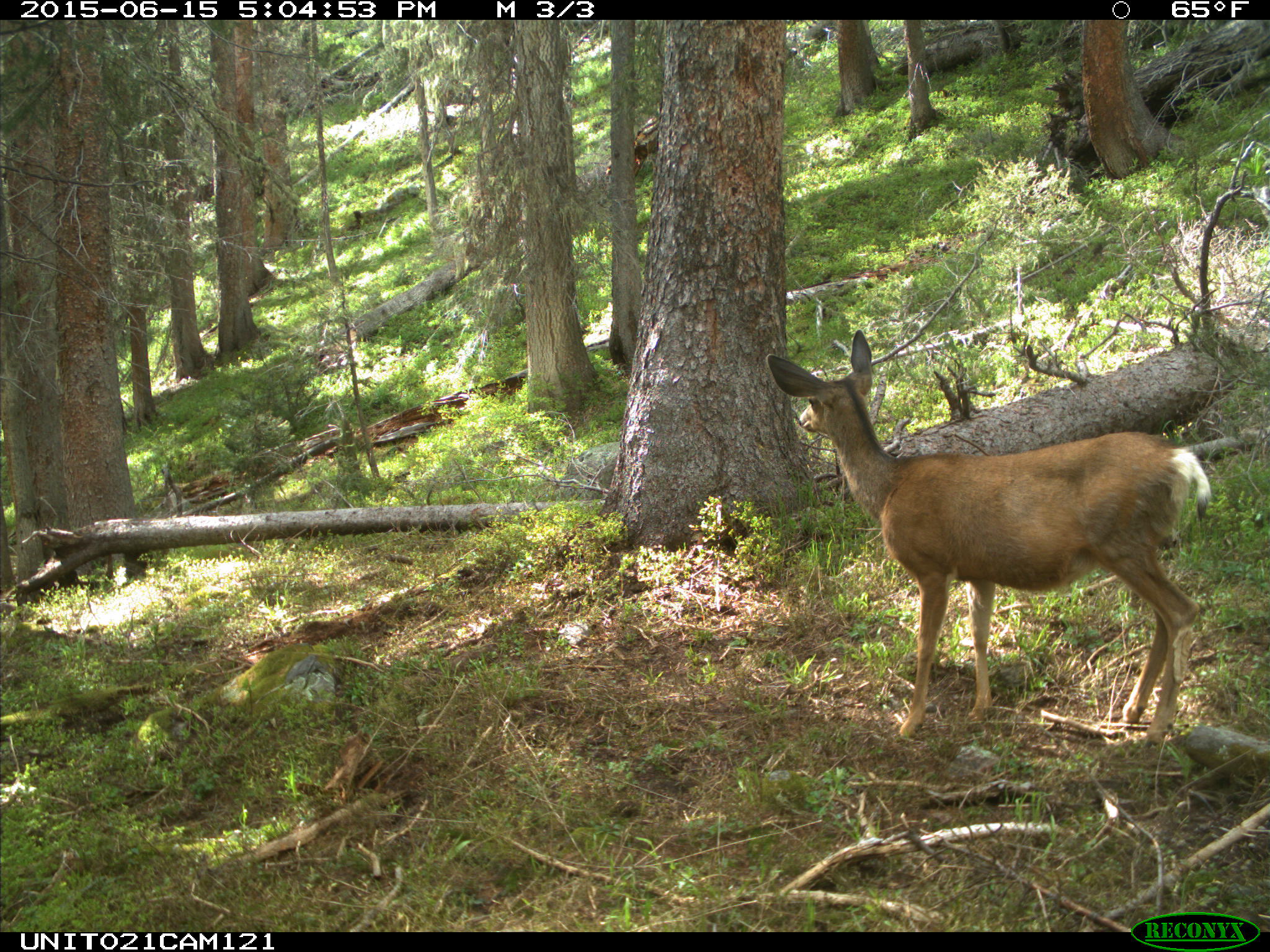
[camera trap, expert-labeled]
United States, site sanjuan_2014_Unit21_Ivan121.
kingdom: Animalia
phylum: Chordata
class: Mammalia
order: Artiodactyla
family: Cervidae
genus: Odocoileus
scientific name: Odocoileus hemionus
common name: mule deer